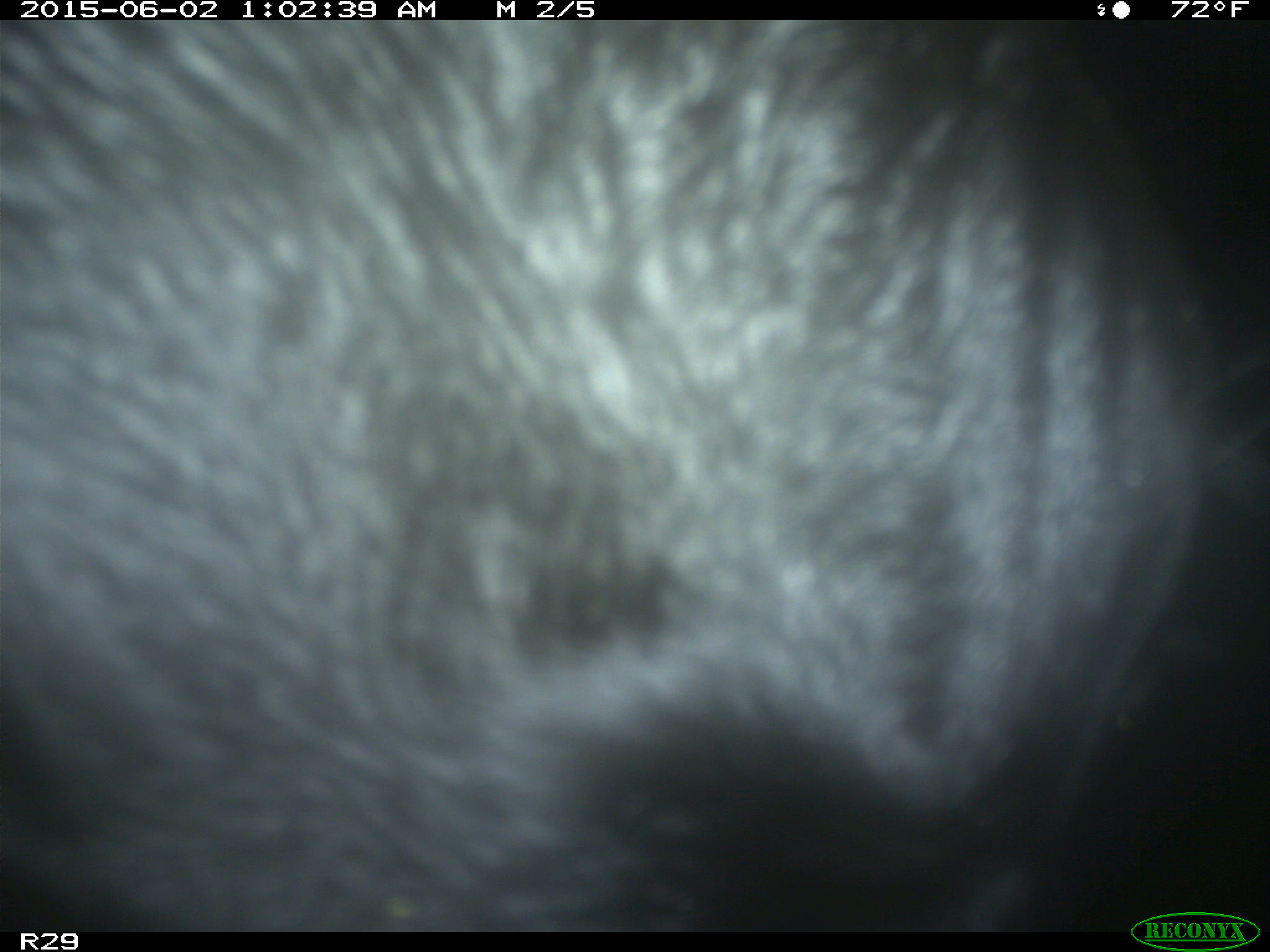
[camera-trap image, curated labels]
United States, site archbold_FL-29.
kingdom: Animalia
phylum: Chordata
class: Mammalia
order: Artiodactyla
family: Bovidae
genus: Bos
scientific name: Bos taurus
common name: domestic cow